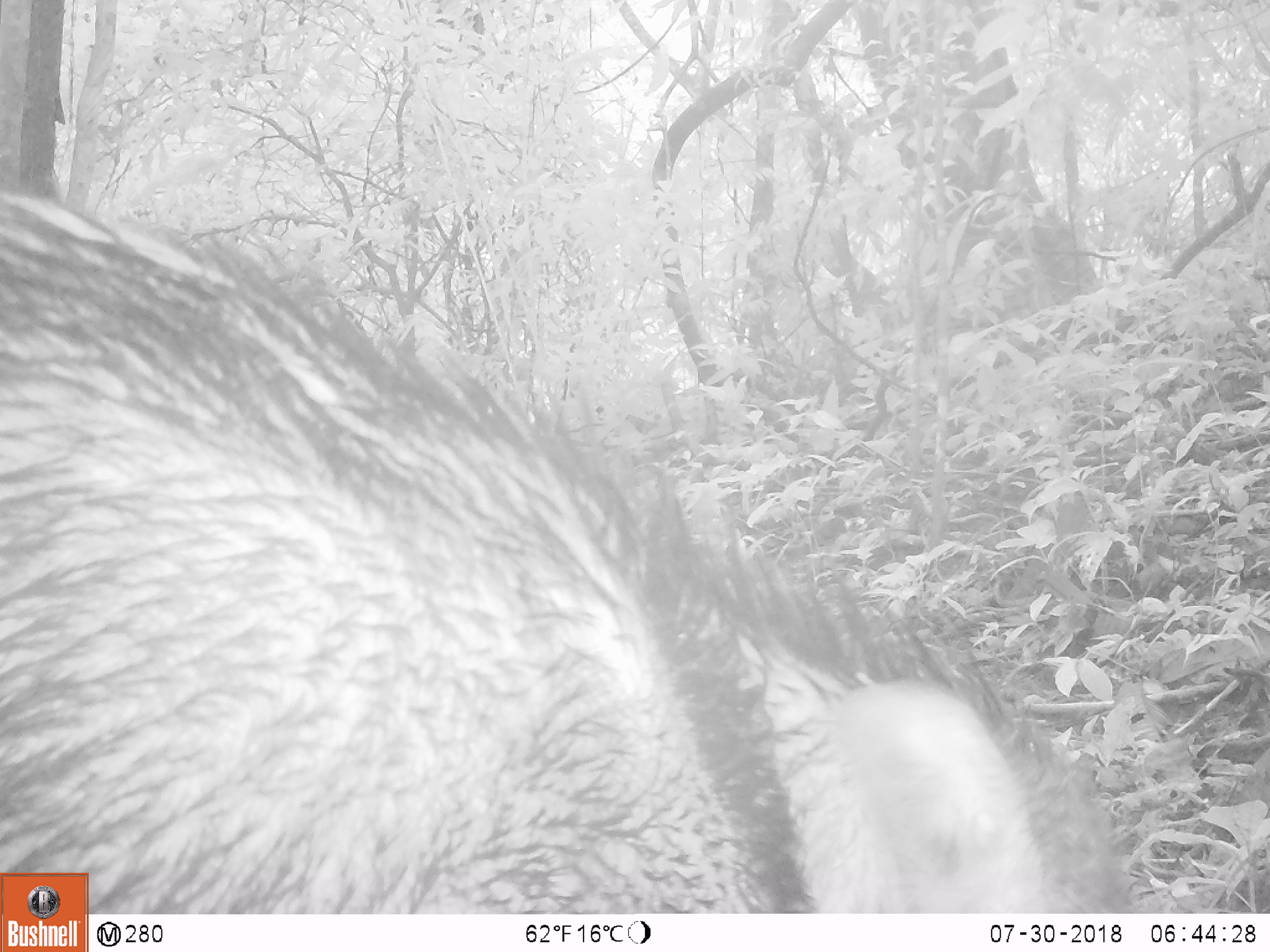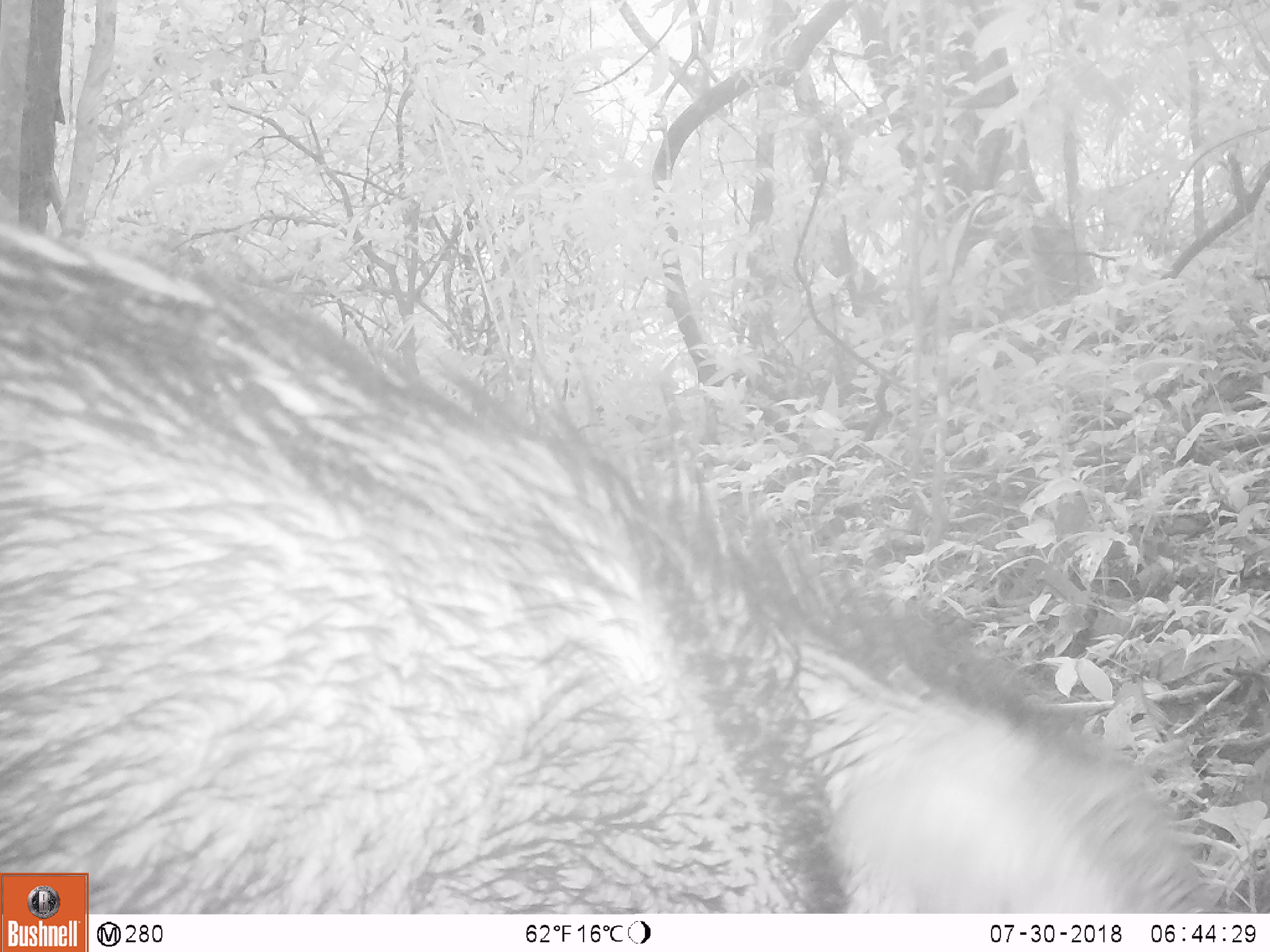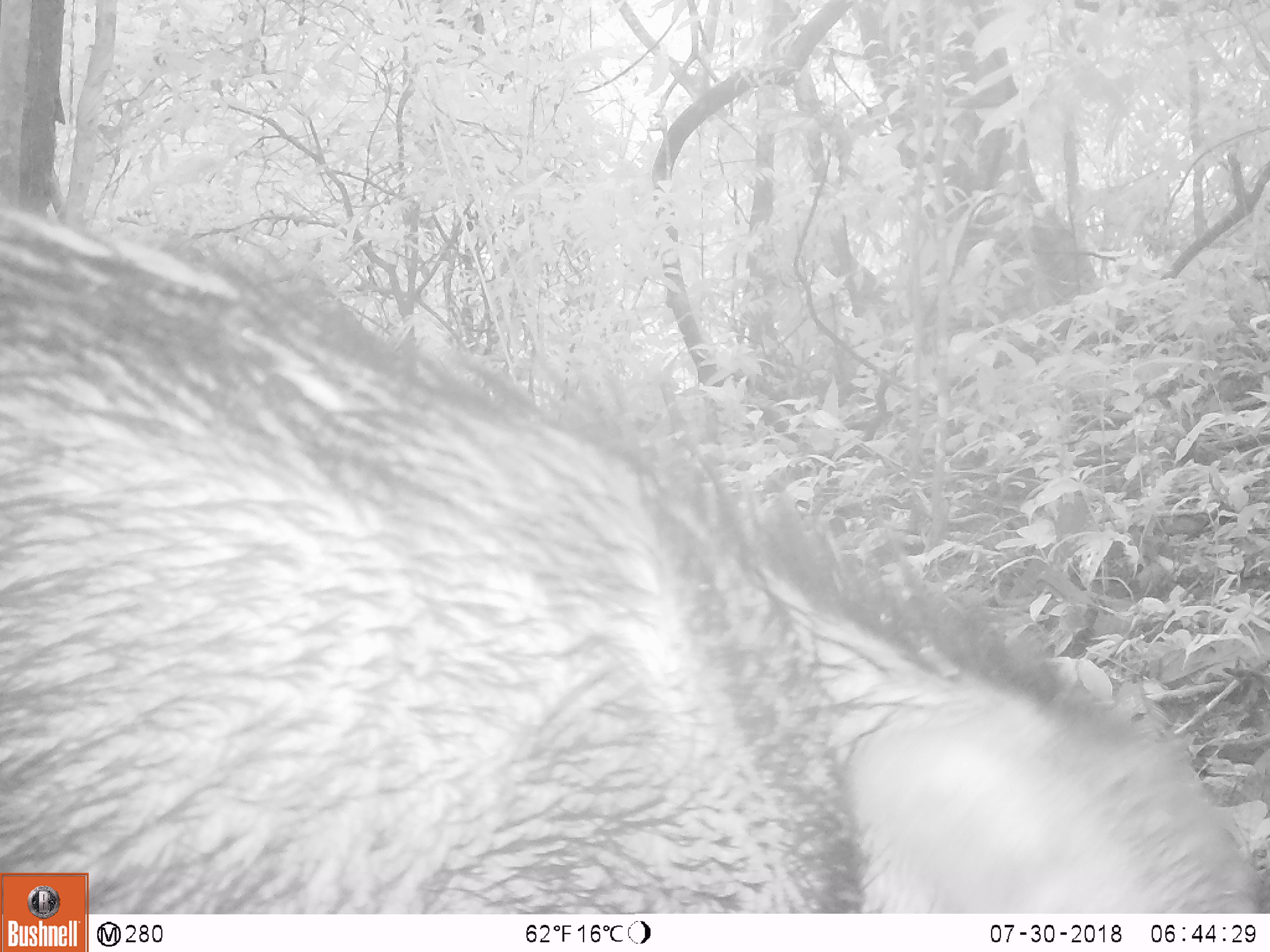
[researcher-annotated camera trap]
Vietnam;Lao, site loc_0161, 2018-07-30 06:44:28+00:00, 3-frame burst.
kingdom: Animalia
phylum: Chordata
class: Mammalia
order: Artiodactyla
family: Suidae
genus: Sus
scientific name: Sus scrofa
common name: eurasian wild pig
Eurasian wild pig (Sus scrofa). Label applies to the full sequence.